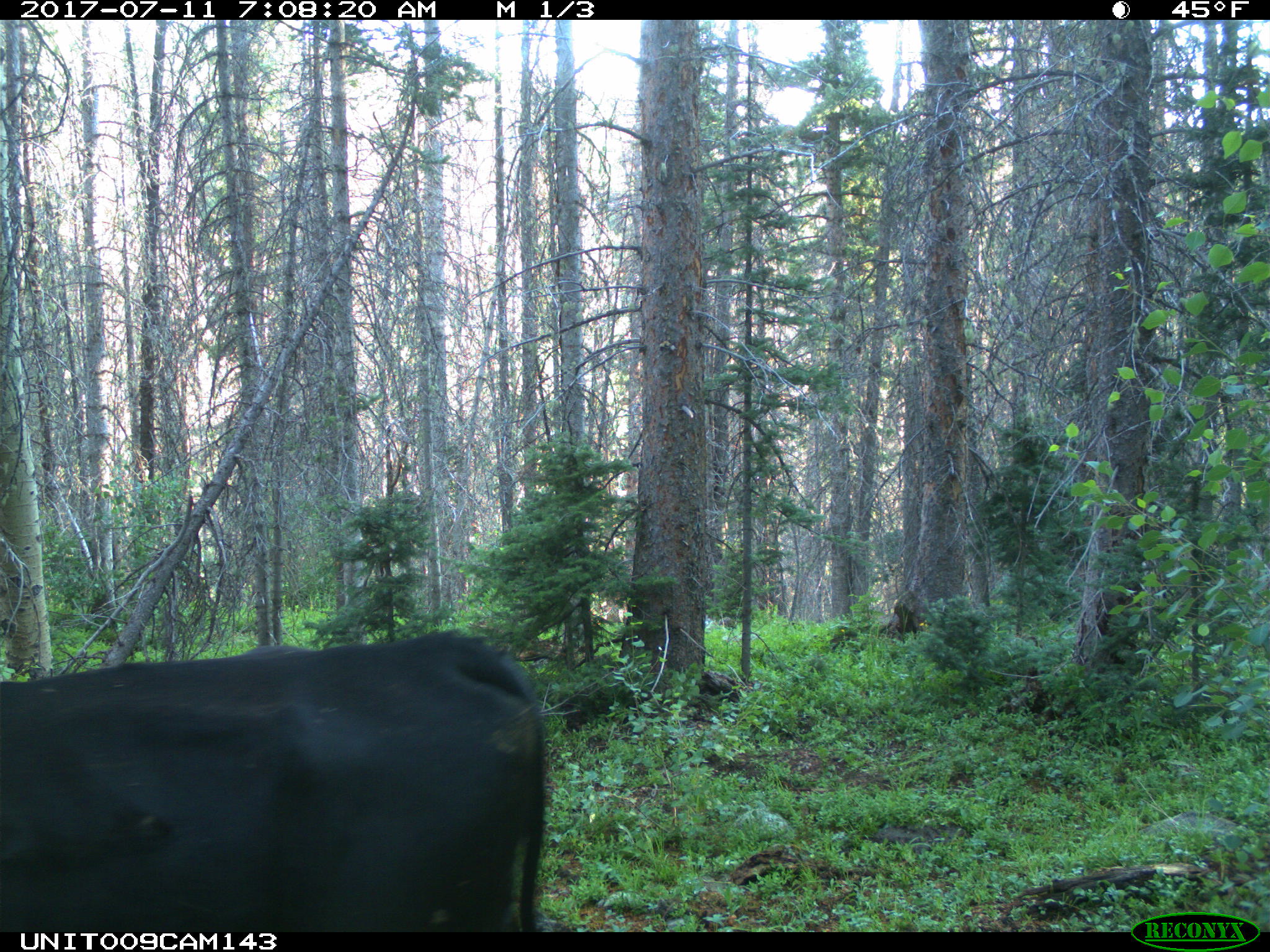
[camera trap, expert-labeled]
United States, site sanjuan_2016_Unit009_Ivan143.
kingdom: Animalia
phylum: Chordata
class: Mammalia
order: Artiodactyla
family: Bovidae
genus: Bos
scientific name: Bos taurus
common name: domestic cow